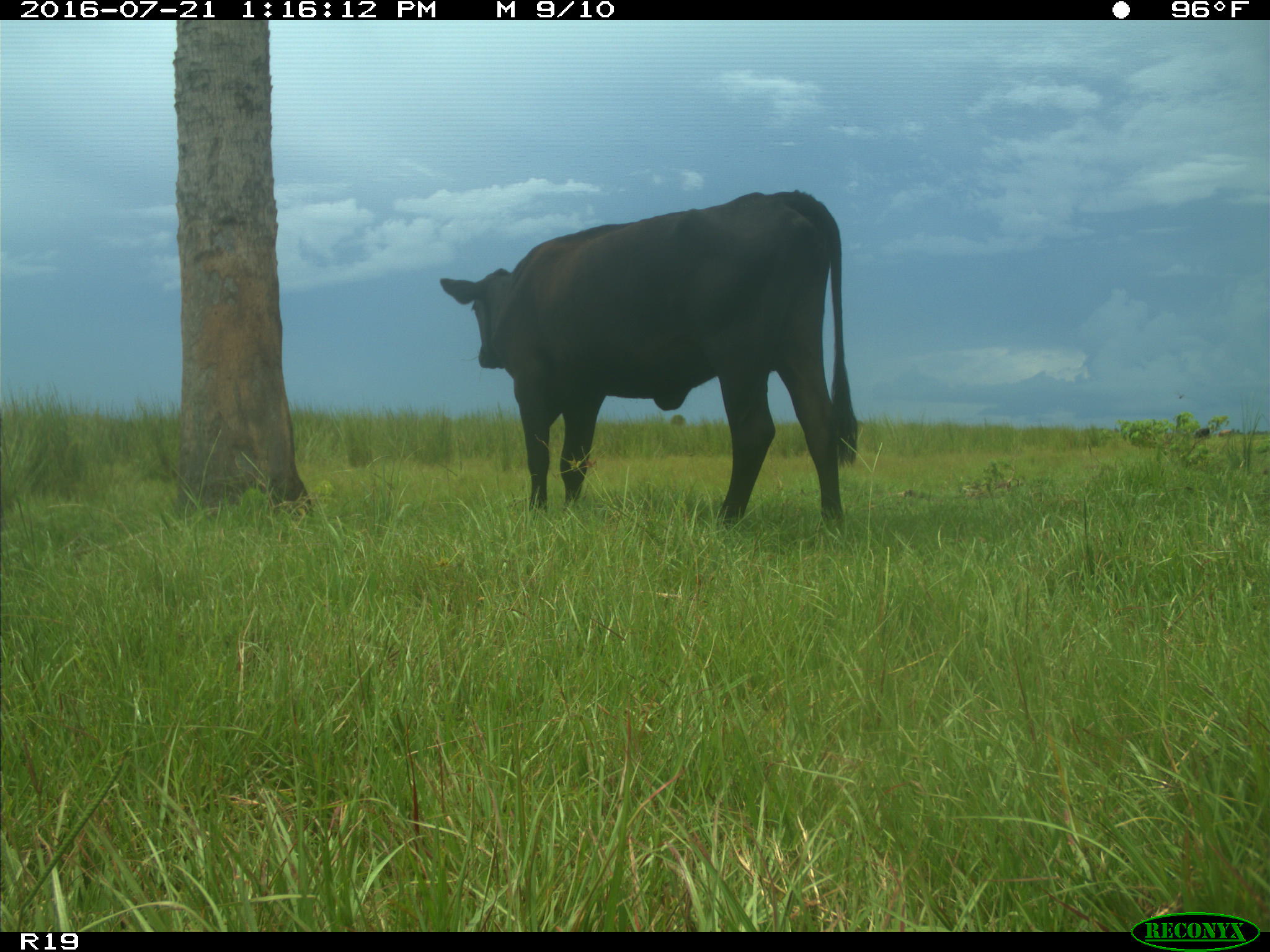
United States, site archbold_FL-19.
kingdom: Animalia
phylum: Chordata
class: Mammalia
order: Artiodactyla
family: Bovidae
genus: Bos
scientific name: Bos taurus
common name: domestic cow